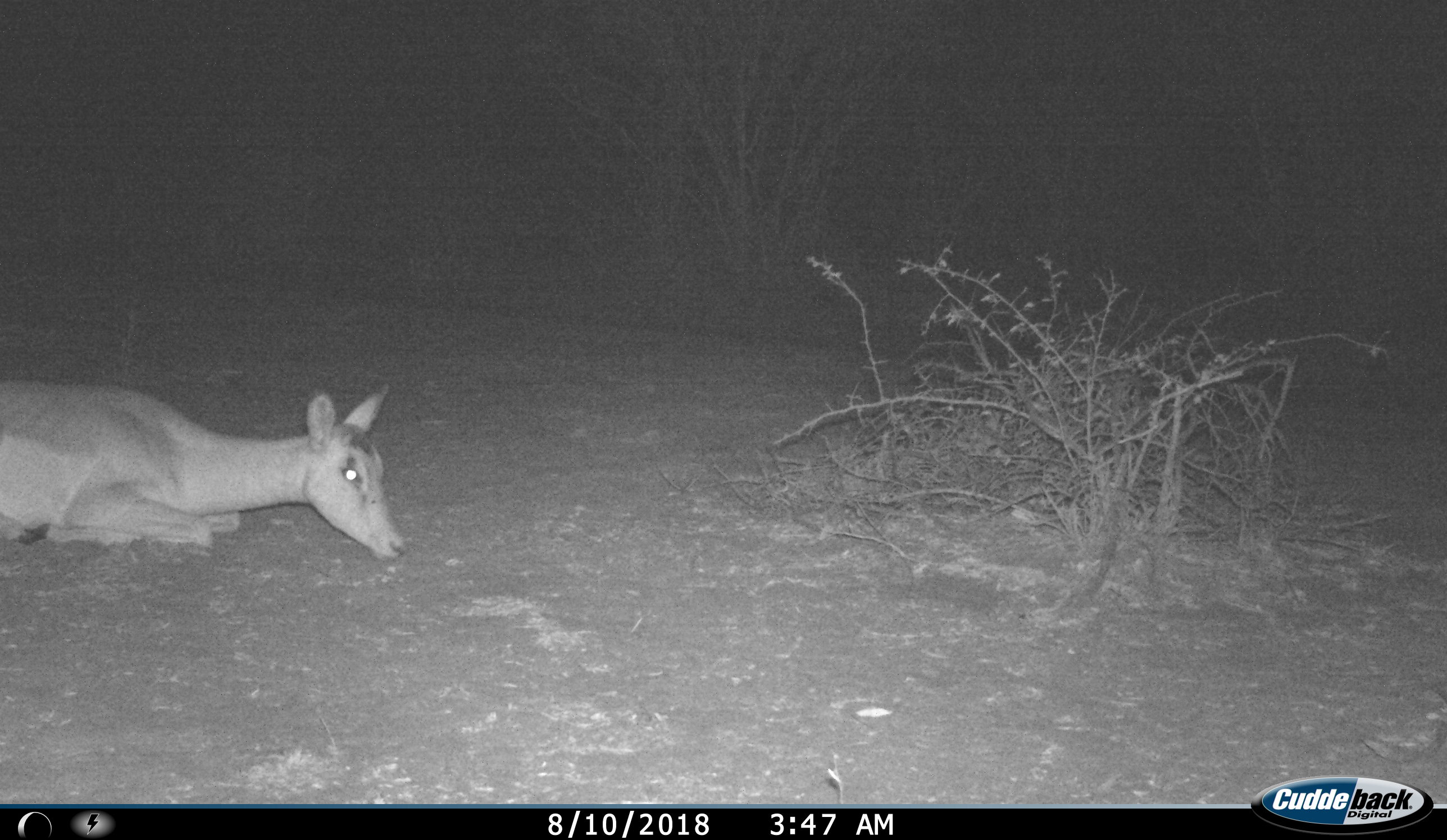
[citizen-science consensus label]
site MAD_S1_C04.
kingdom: Animalia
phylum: Chordata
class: Mammalia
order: Artiodactyla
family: Bovidae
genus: Aepyceros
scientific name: Aepyceros melampus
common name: impala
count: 1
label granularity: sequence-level